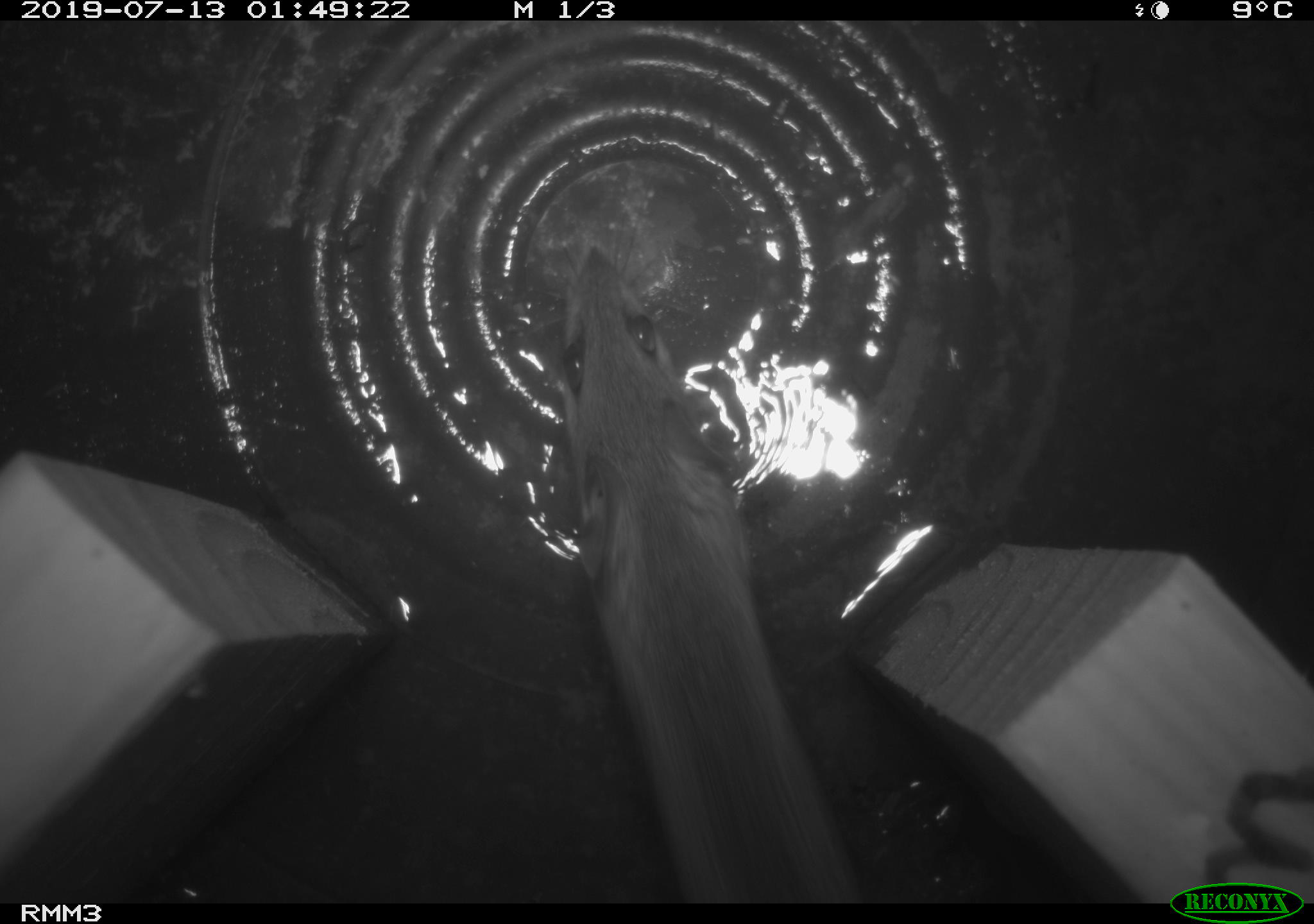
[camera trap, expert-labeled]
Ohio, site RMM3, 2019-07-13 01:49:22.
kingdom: Animalia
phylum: Chordata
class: Mammalia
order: Rodentia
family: Cricetidae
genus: Peromyscus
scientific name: Peromyscus leucopus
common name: white-footed mouse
White-footed mouse (Peromyscus leucopus).